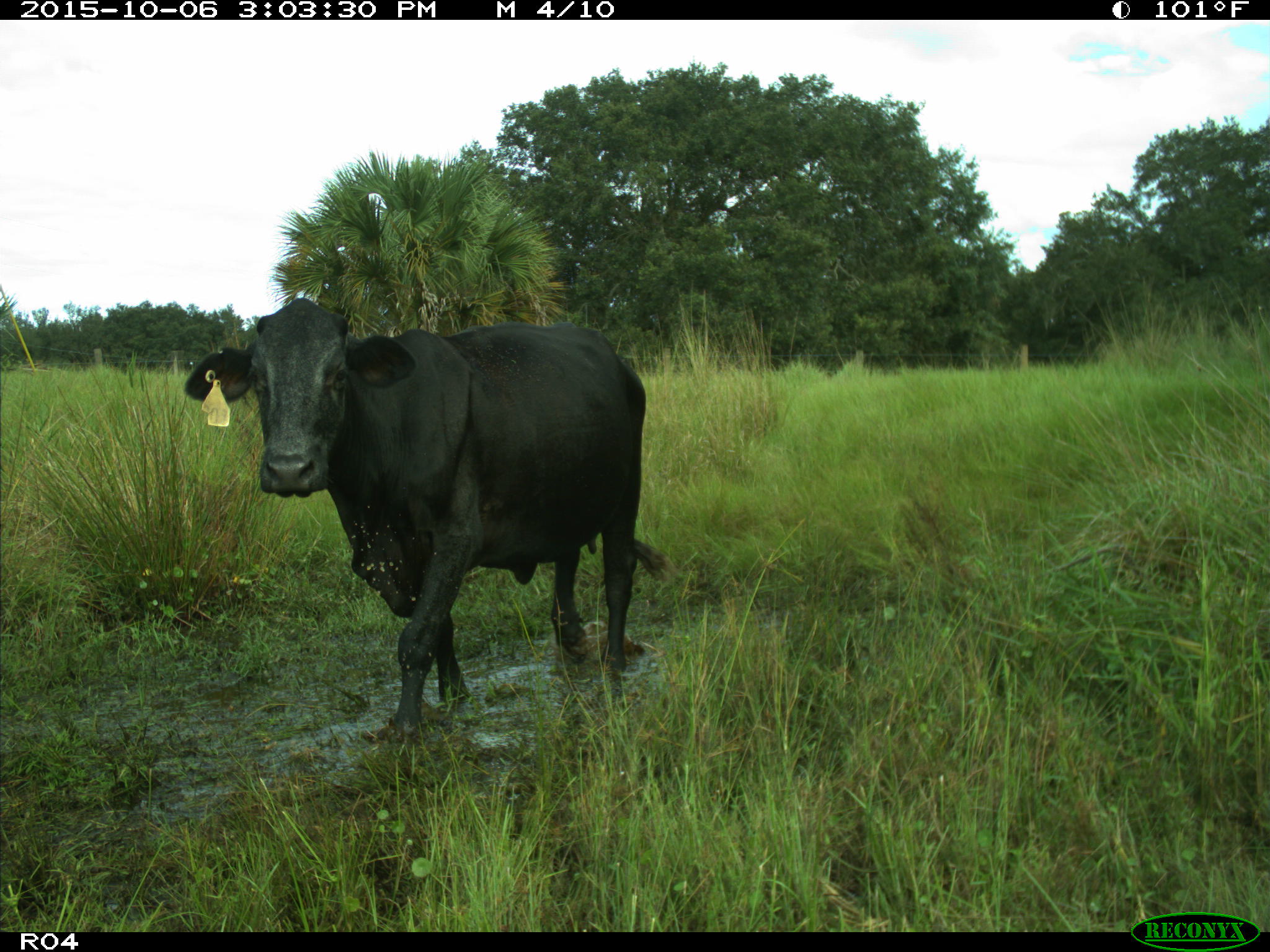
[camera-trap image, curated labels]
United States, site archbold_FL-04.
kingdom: Animalia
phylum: Chordata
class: Mammalia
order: Artiodactyla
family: Bovidae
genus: Bos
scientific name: Bos taurus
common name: domestic cow